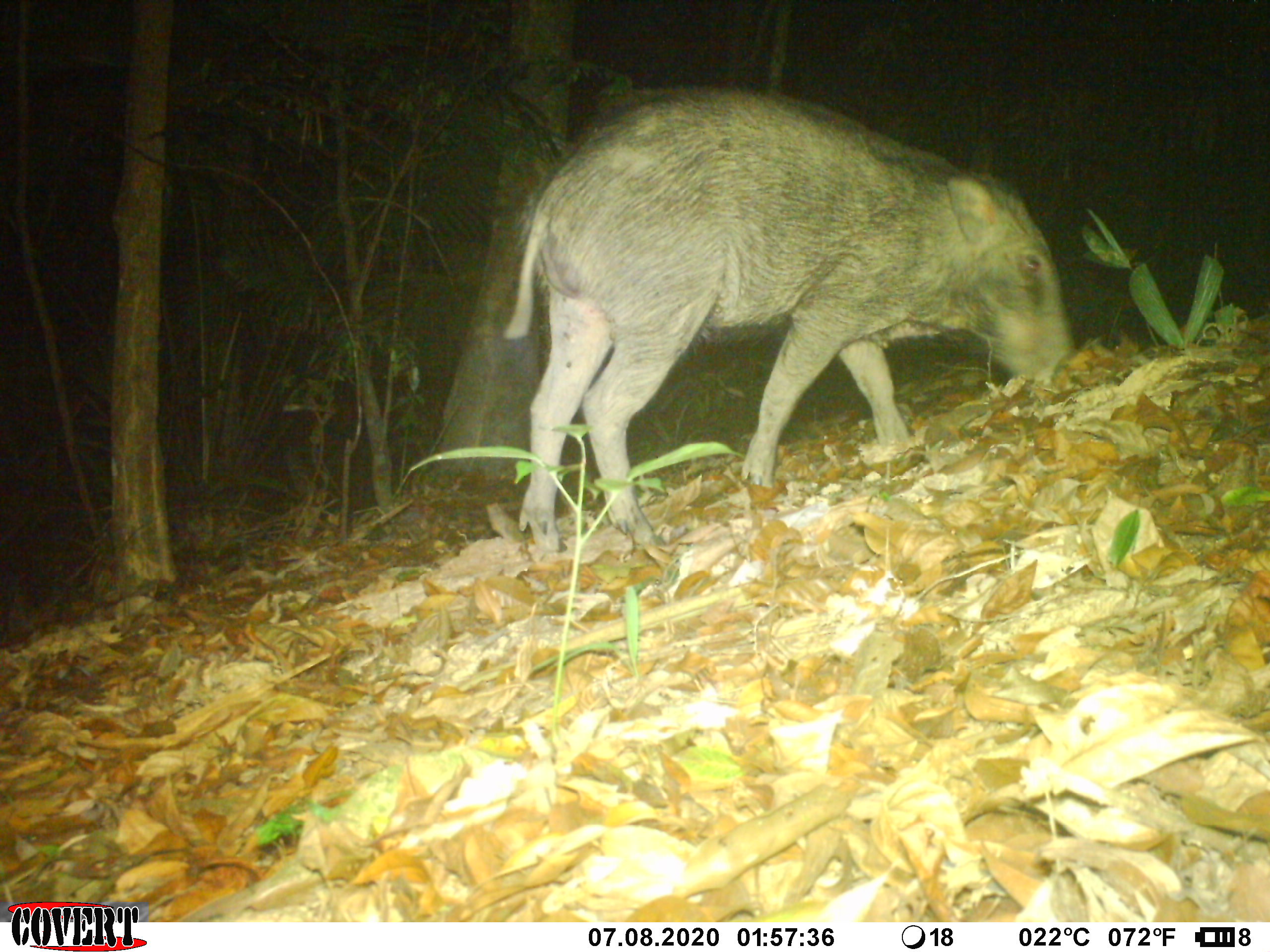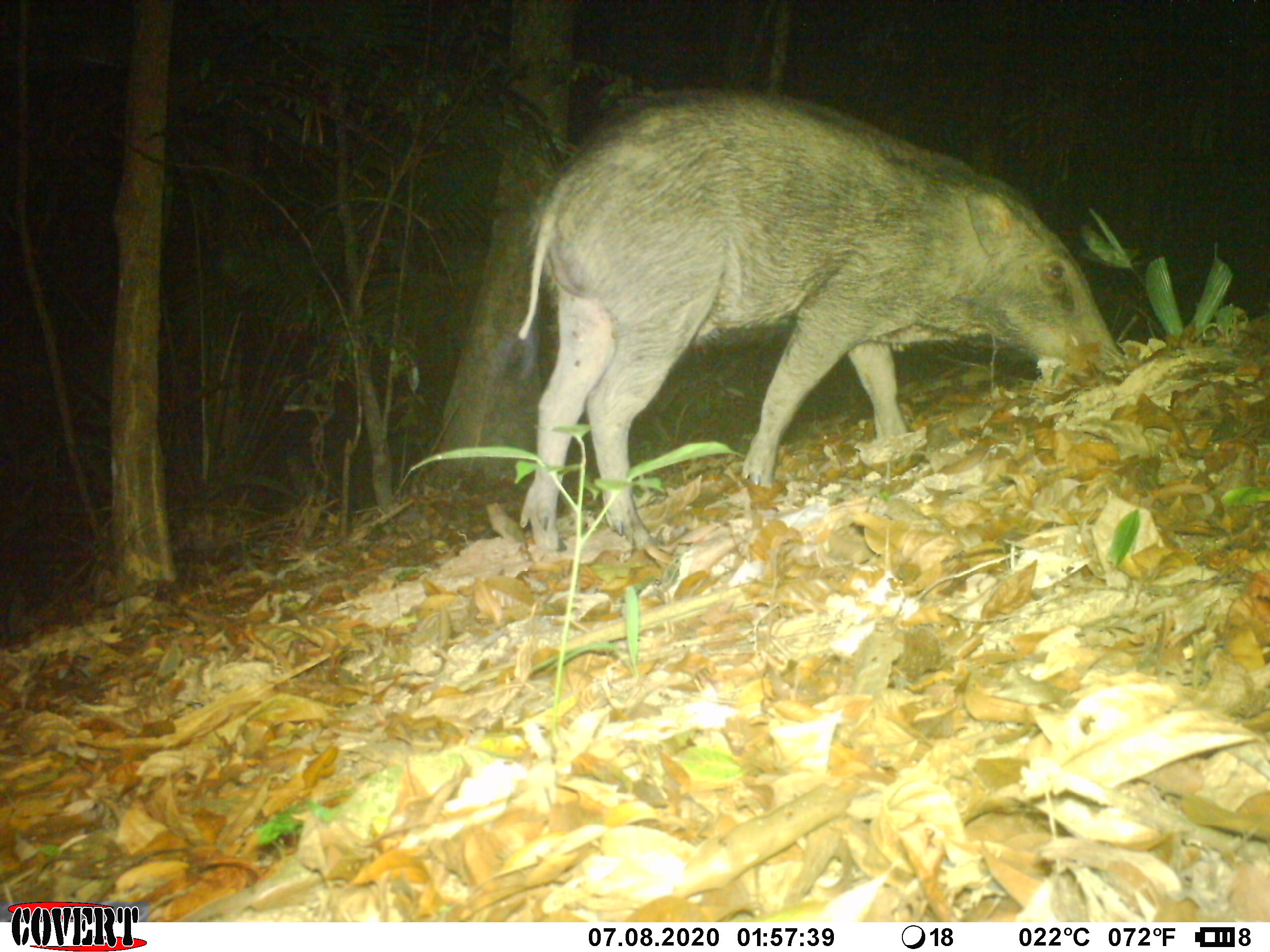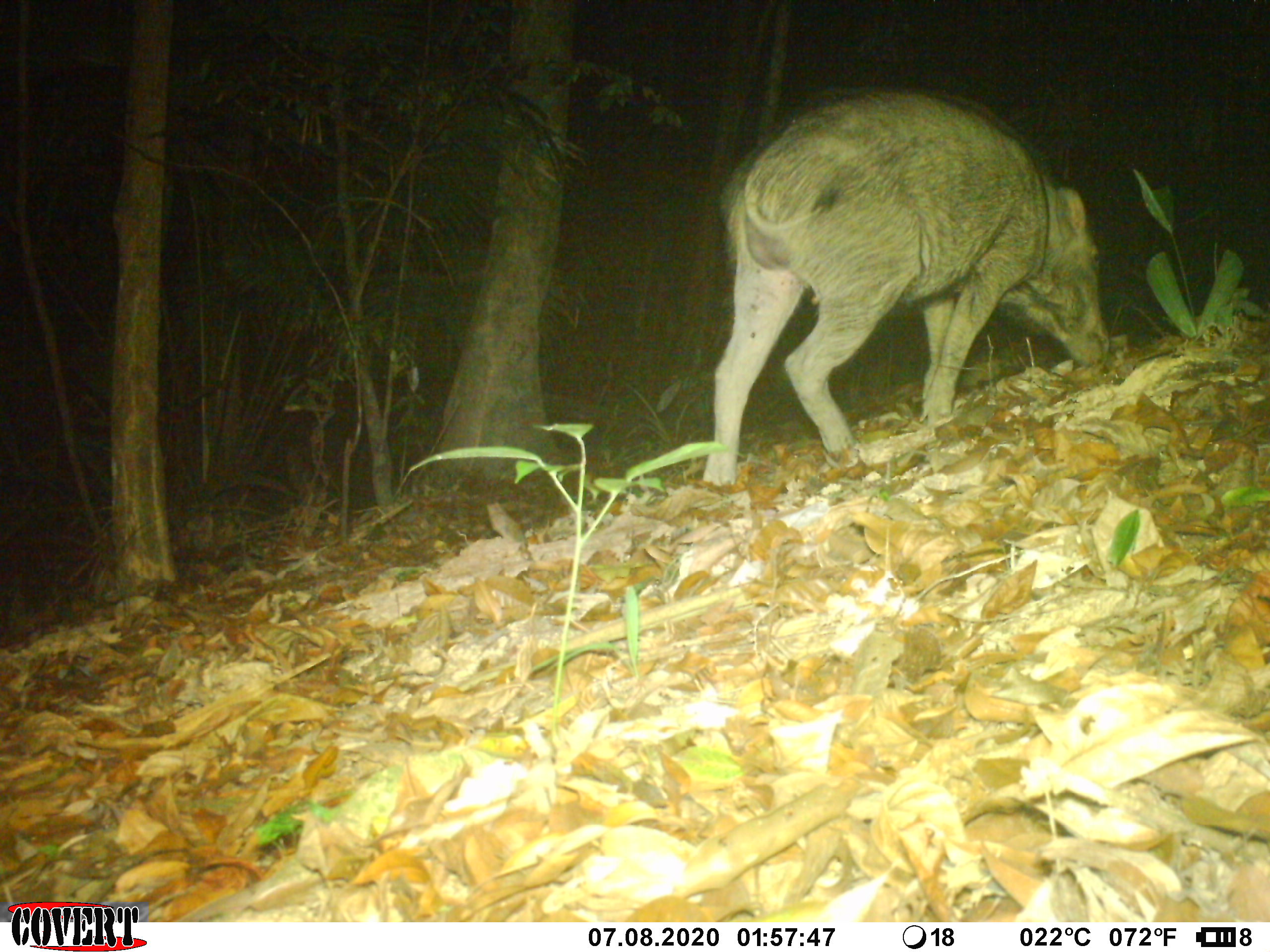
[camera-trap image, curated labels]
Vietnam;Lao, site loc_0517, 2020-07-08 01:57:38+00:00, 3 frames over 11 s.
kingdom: Animalia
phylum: Chordata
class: Mammalia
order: Artiodactyla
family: Suidae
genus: Sus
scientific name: Sus scrofa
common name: eurasian wild pig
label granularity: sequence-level